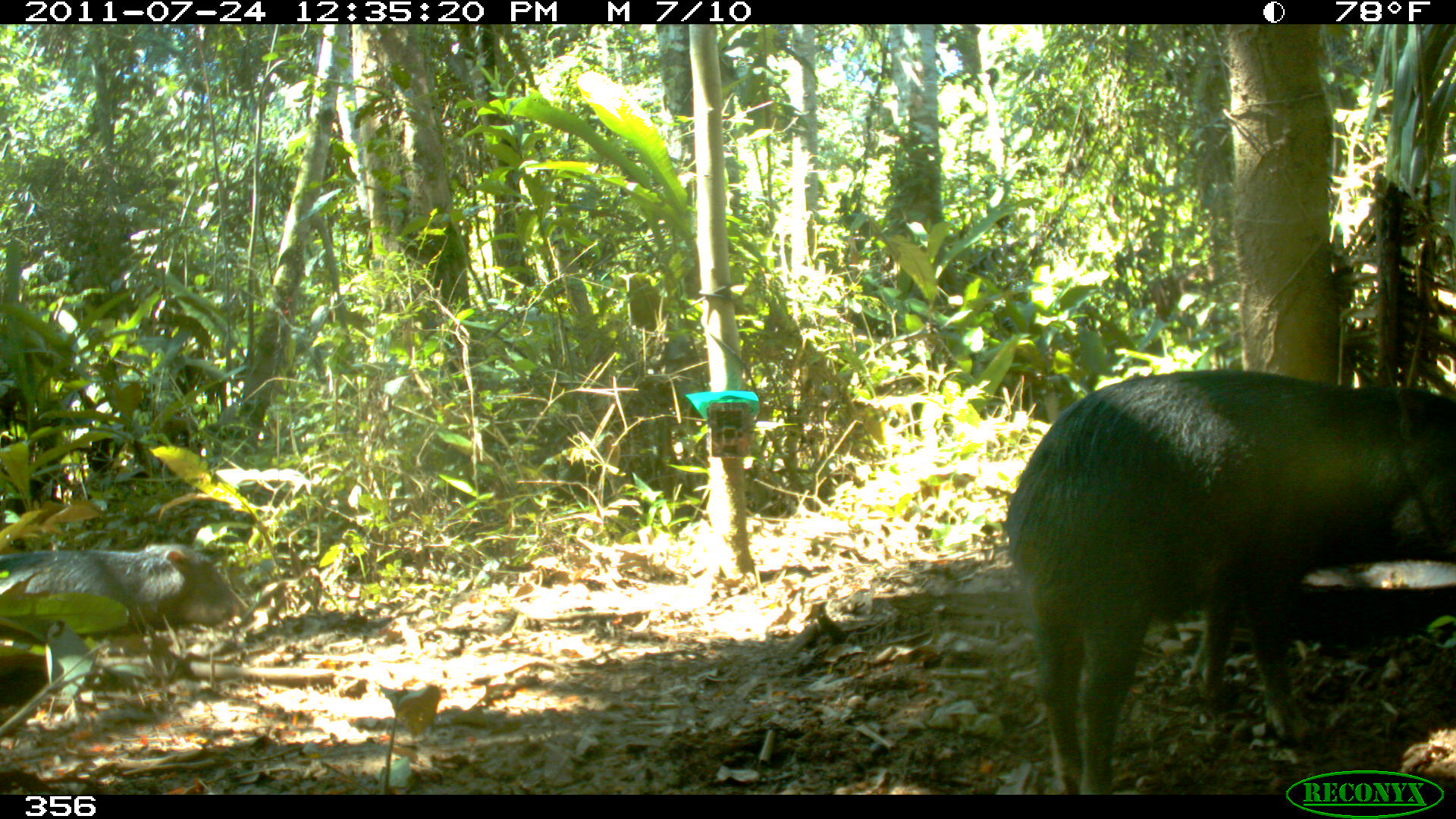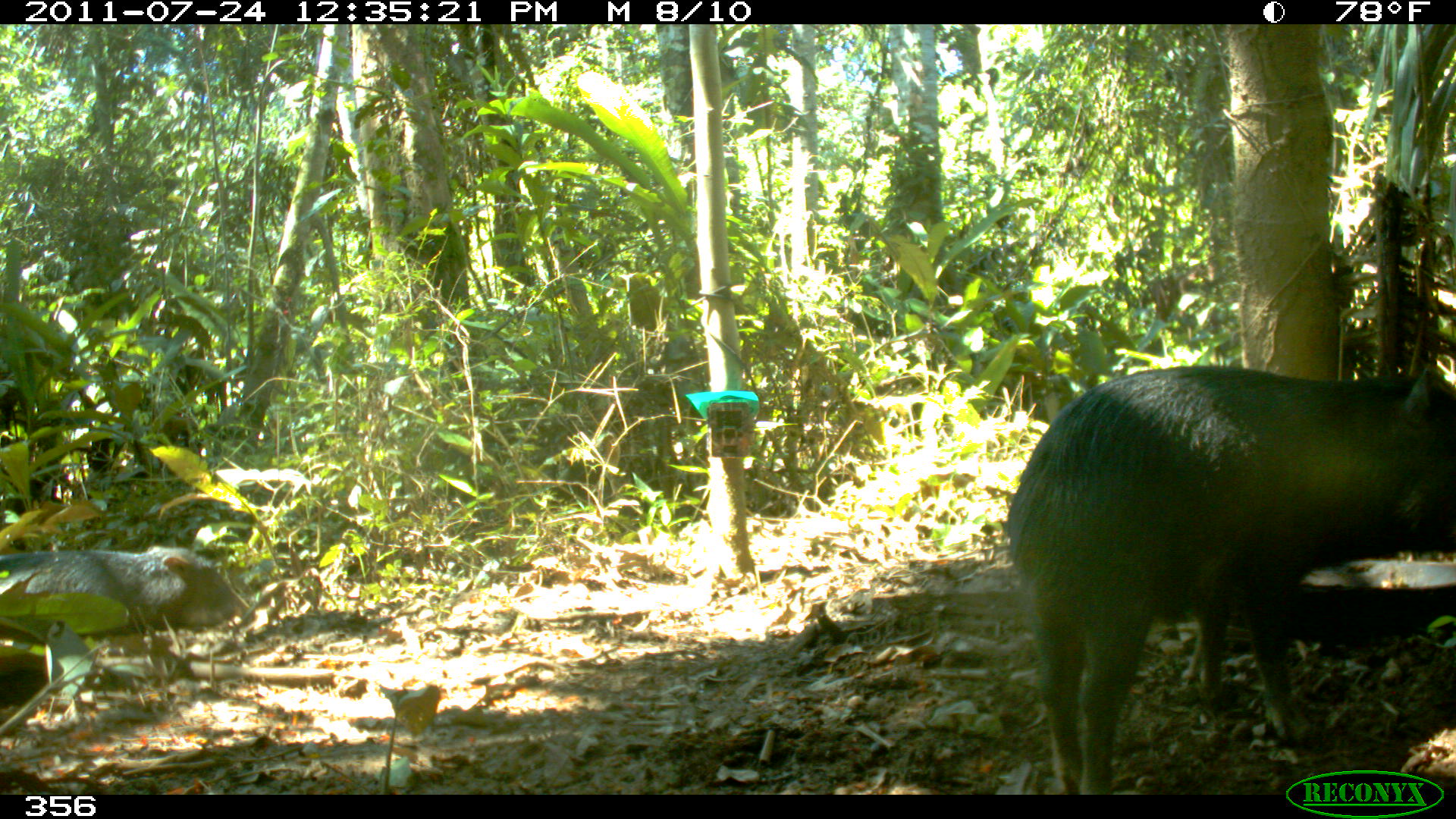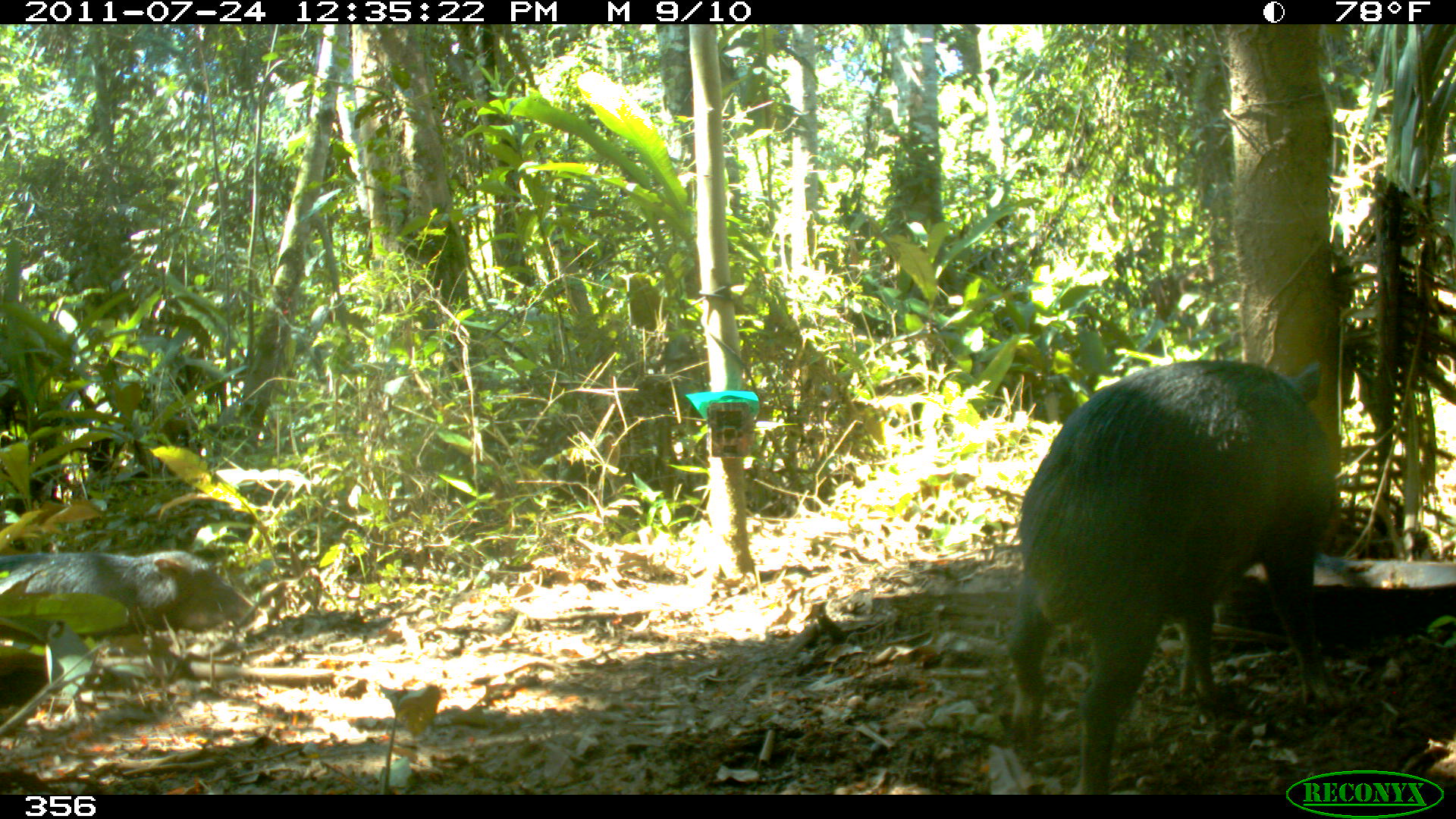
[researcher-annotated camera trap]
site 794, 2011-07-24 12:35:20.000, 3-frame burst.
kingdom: Animalia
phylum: Chordata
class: Mammalia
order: Artiodactyla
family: Tayassuidae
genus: Tayassu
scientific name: Tayassu pecari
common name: white-lipped peccary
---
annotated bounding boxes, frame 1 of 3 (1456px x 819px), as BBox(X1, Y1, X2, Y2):
tayassu pecari: BBox(1004, 370, 1456, 791); BBox(0, 543, 252, 638)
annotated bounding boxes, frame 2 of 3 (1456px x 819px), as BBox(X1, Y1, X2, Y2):
tayassu pecari: BBox(1004, 363, 1456, 794); BBox(0, 545, 252, 638)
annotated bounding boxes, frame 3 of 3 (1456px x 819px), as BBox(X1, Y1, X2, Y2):
tayassu pecari: BBox(999, 356, 1338, 795); BBox(0, 551, 258, 638)